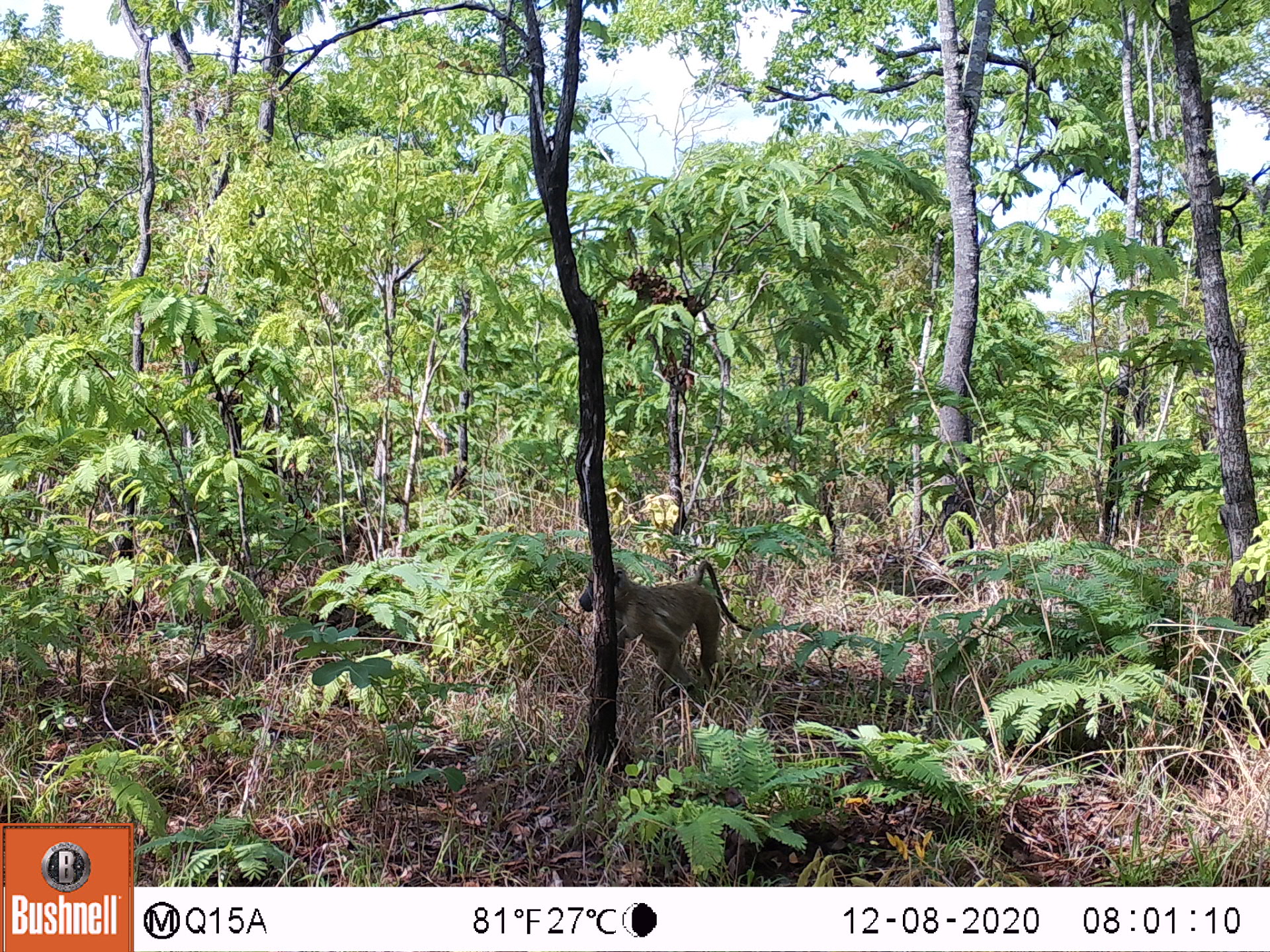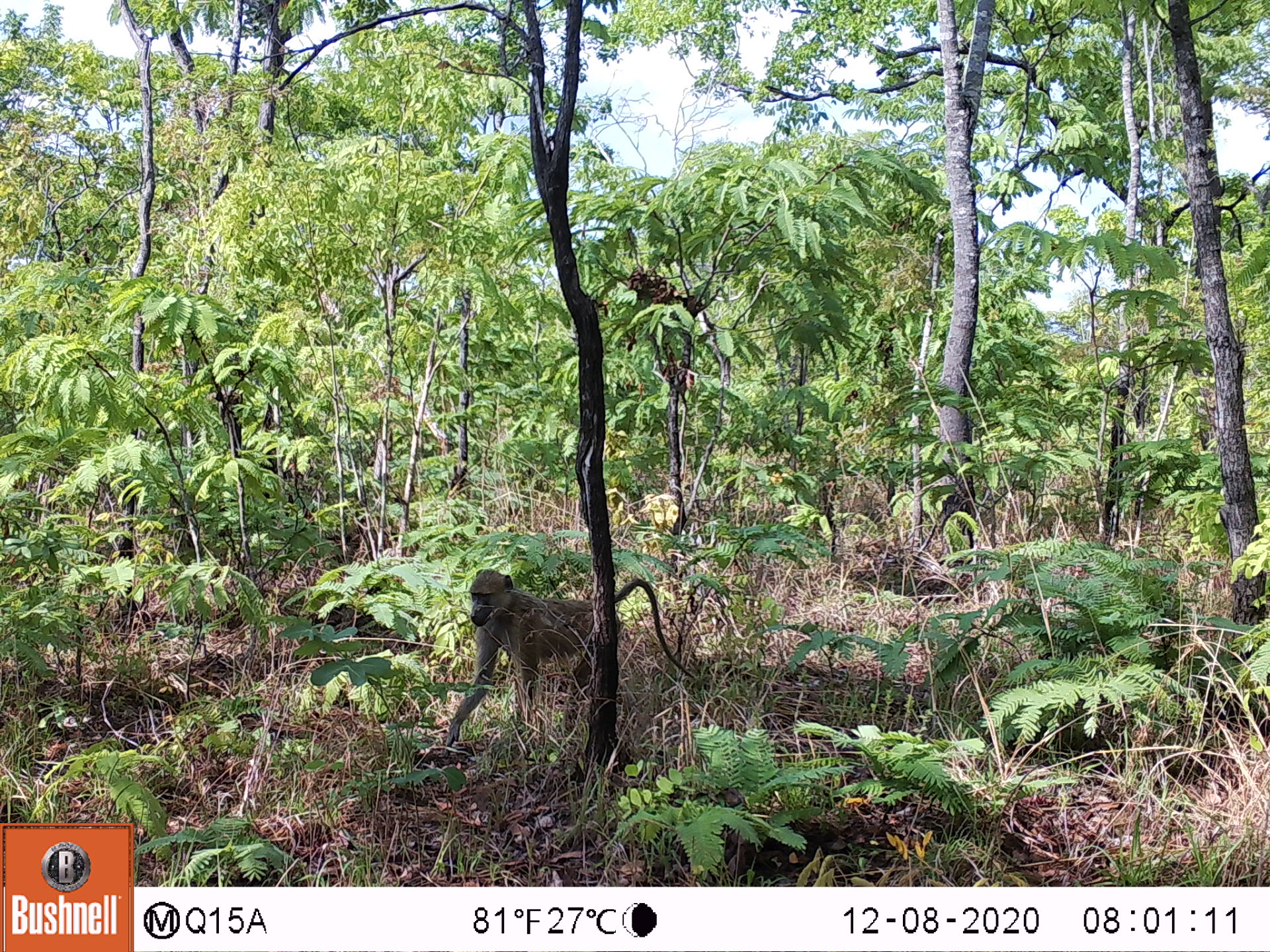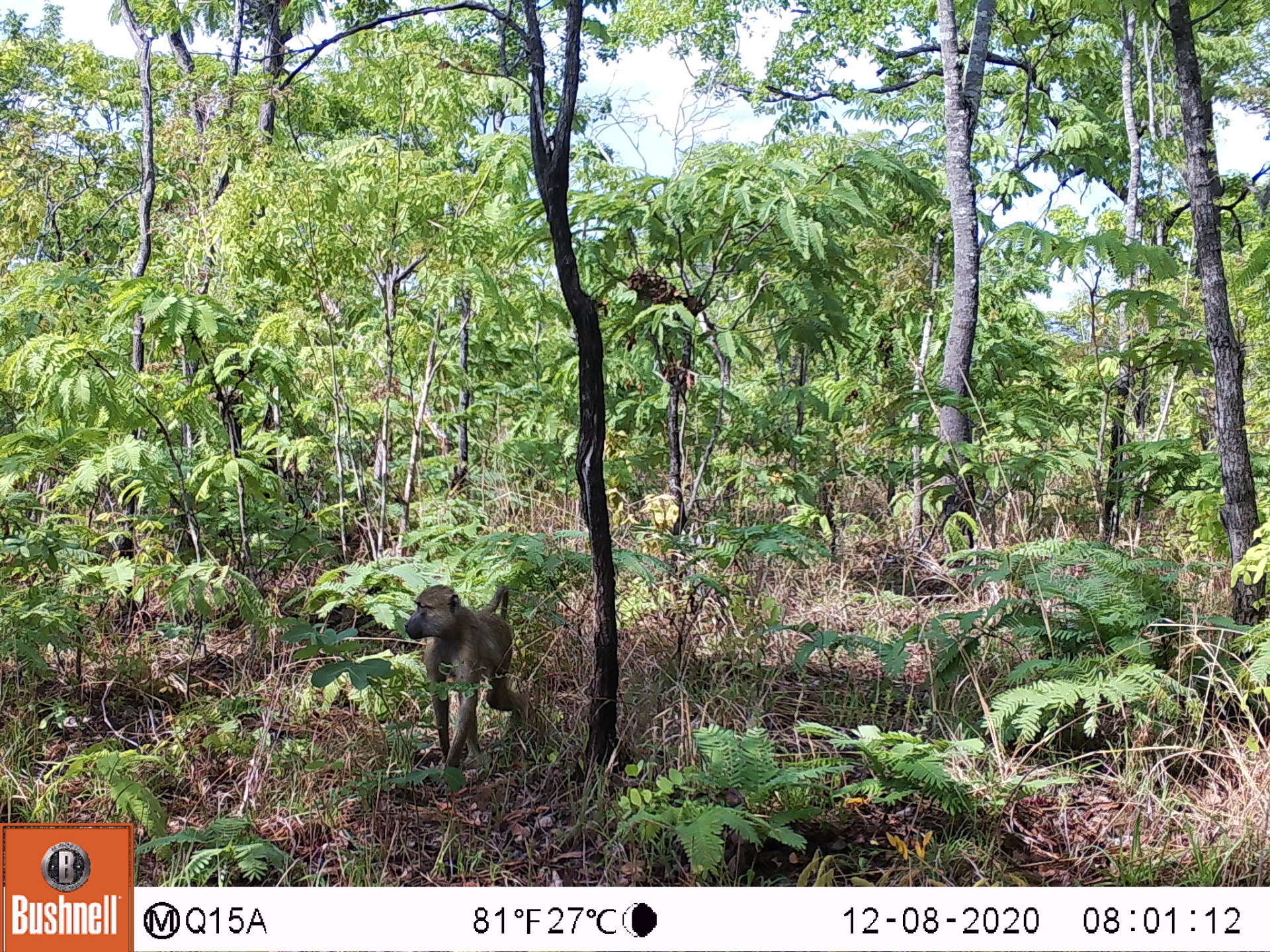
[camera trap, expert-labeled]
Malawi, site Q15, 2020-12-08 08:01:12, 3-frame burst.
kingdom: Animalia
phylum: Chordata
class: Mammalia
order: Primates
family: Cercopithecidae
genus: Papio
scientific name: Papio cynocephalus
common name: yellow baboon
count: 1